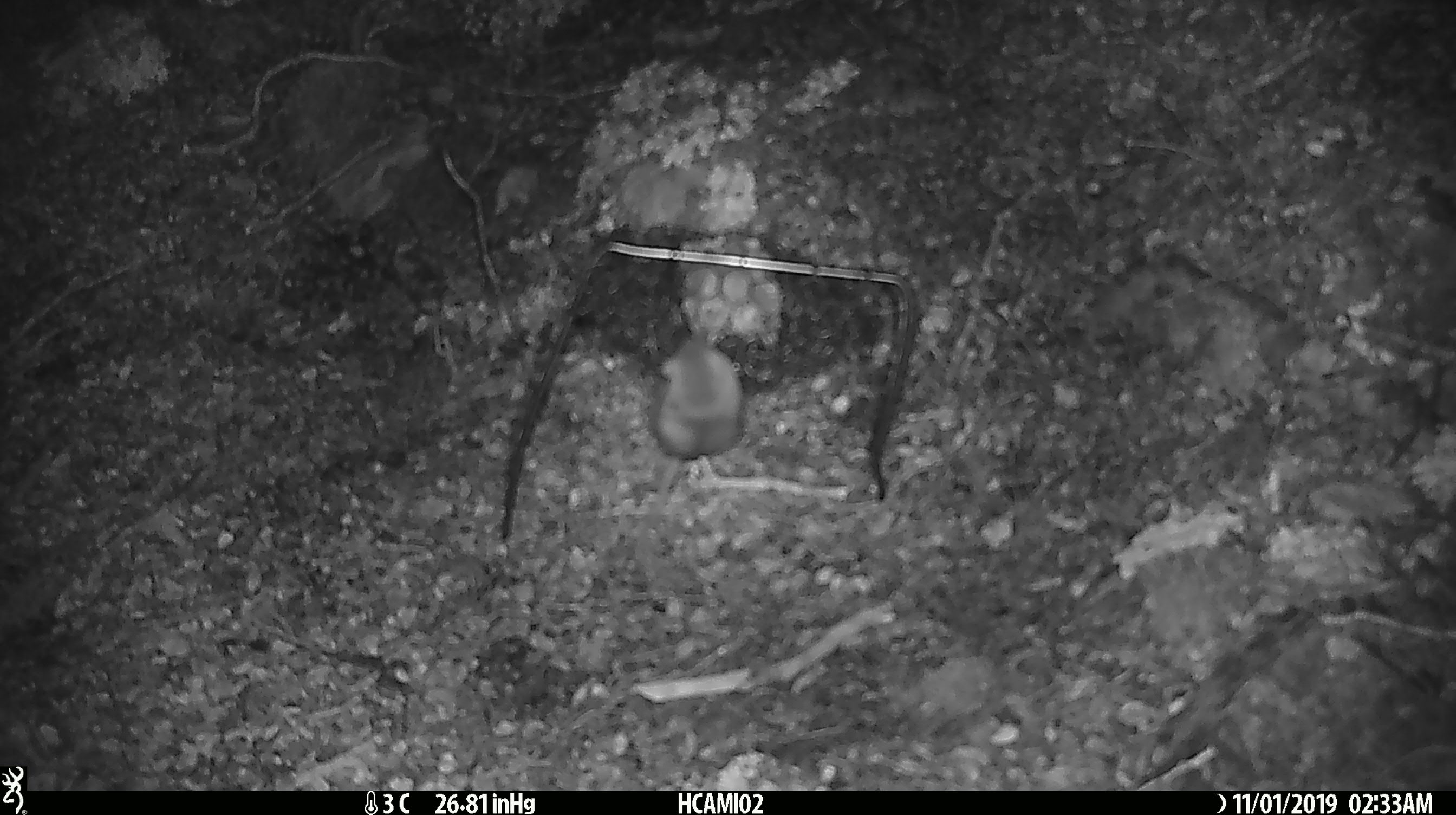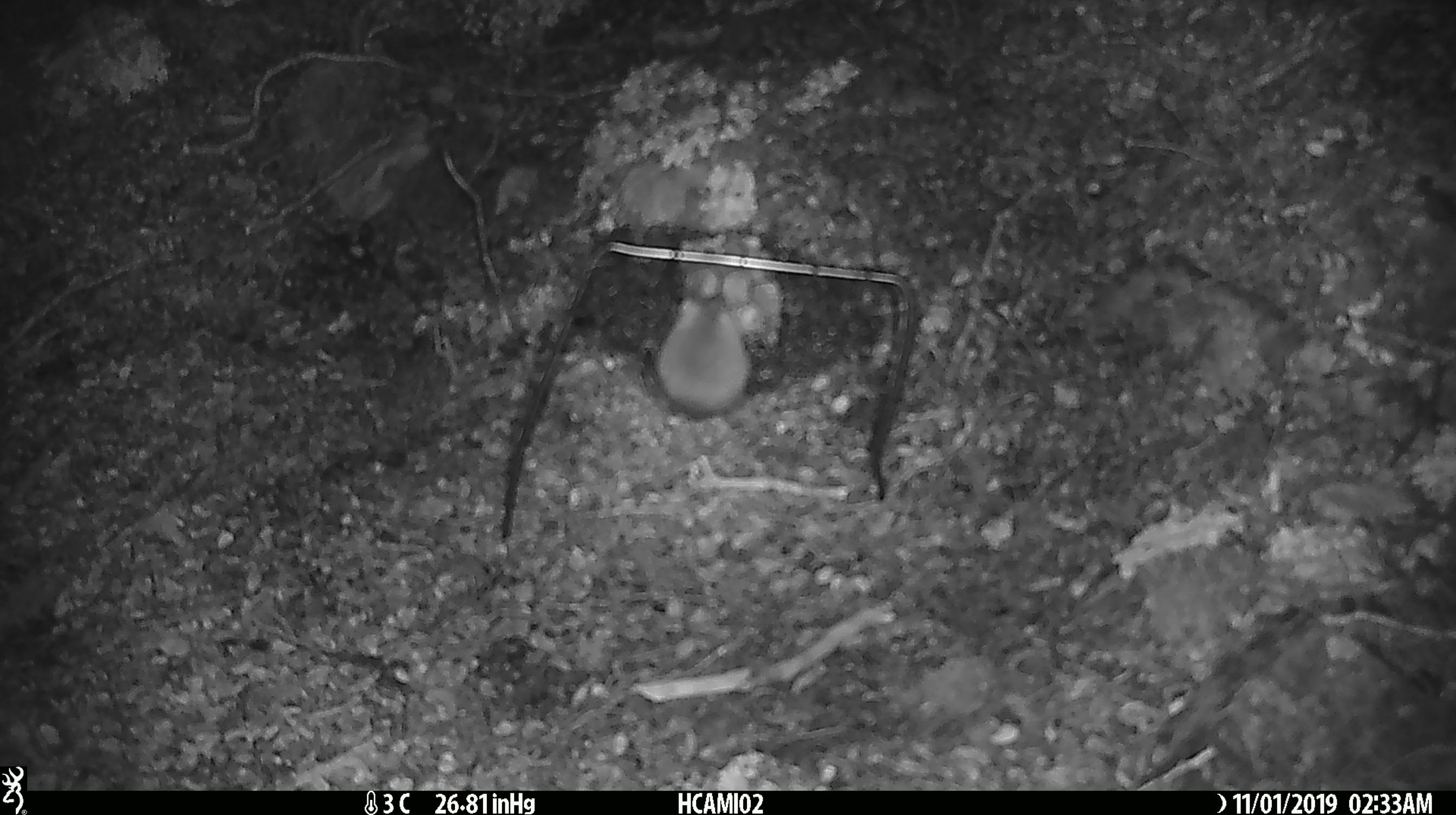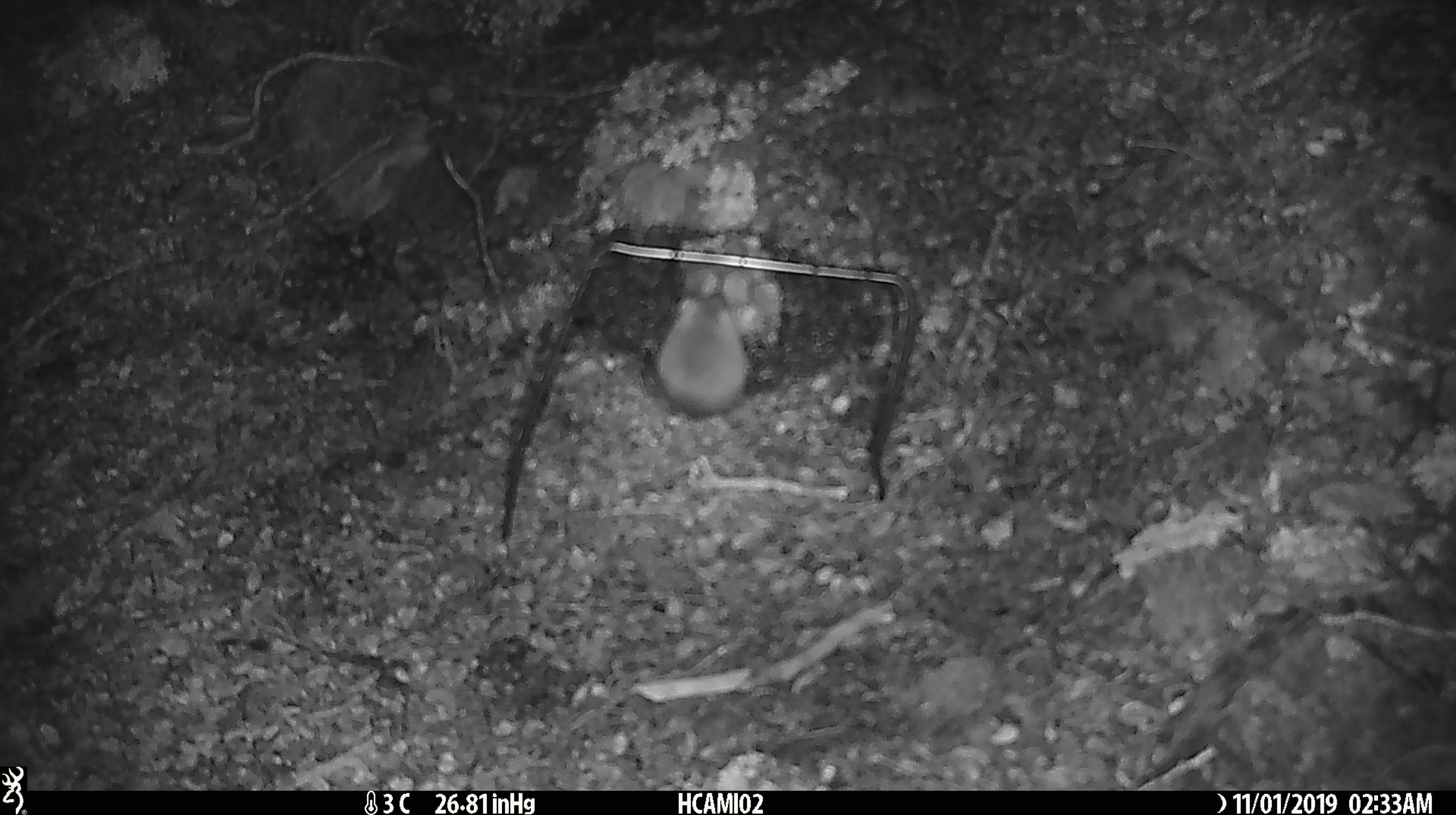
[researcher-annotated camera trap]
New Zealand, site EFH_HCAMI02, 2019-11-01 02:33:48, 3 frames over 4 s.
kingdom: Animalia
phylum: Chordata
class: Mammalia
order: Rodentia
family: Muridae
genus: Mus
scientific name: Mus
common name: mouse